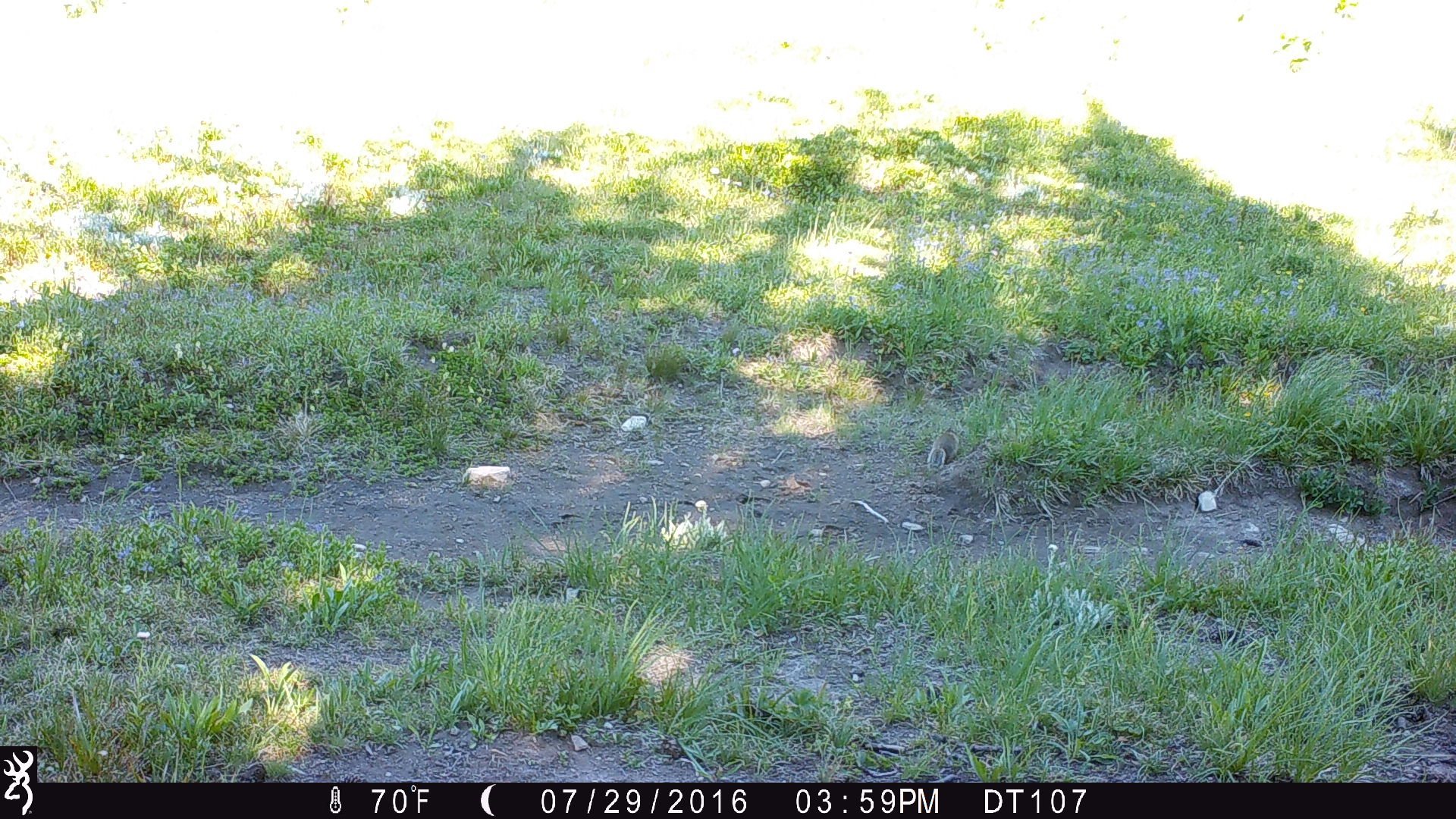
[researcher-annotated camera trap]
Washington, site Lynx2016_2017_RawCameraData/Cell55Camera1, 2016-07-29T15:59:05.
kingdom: Animalia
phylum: Chordata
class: Mammalia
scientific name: Mammalia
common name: small mammal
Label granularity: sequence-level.